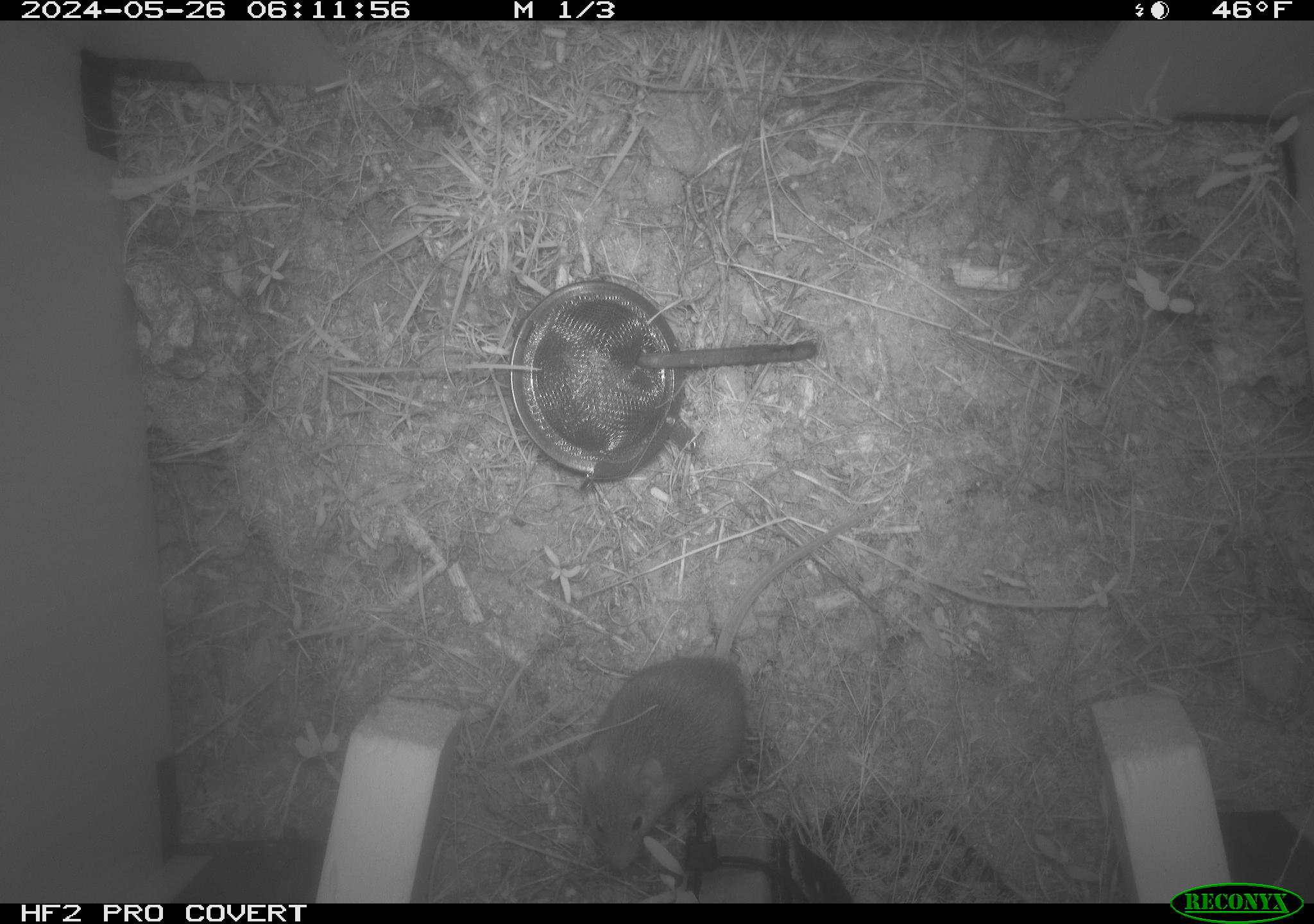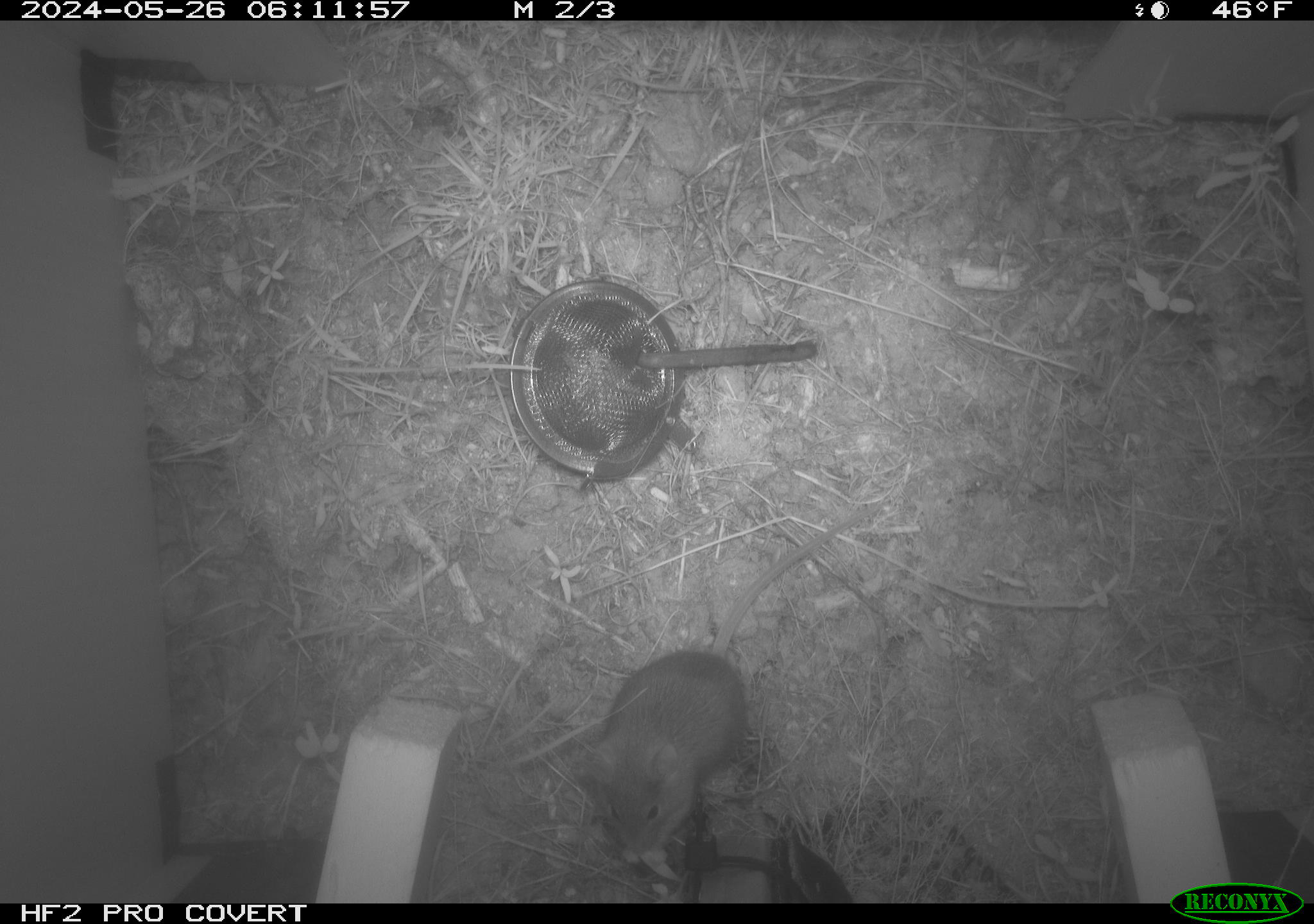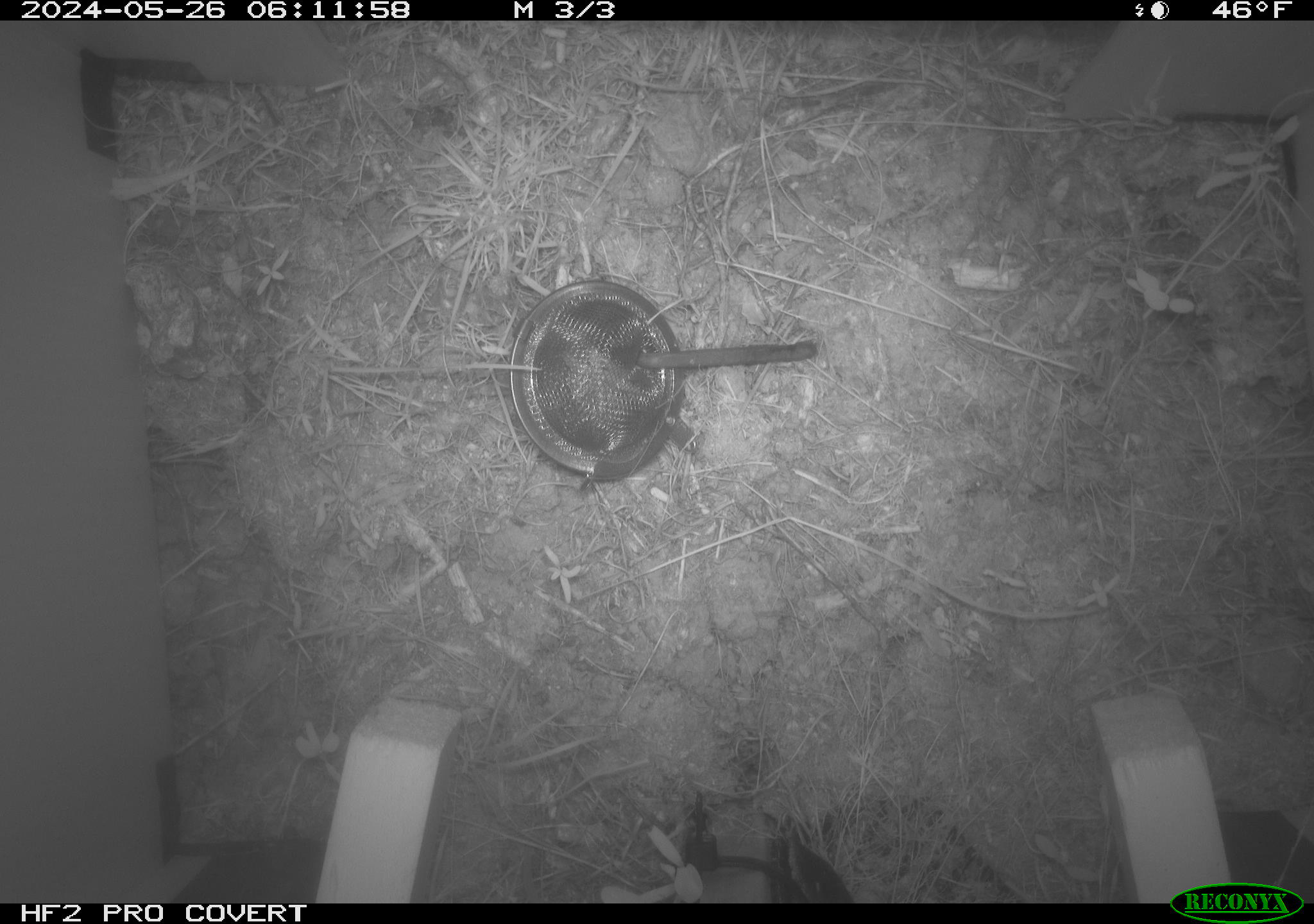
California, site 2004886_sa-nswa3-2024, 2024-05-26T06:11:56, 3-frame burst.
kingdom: Animalia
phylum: Chordata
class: Mammalia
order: Rodentia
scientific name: Rodentia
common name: rodent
Rodent (Rodentia).